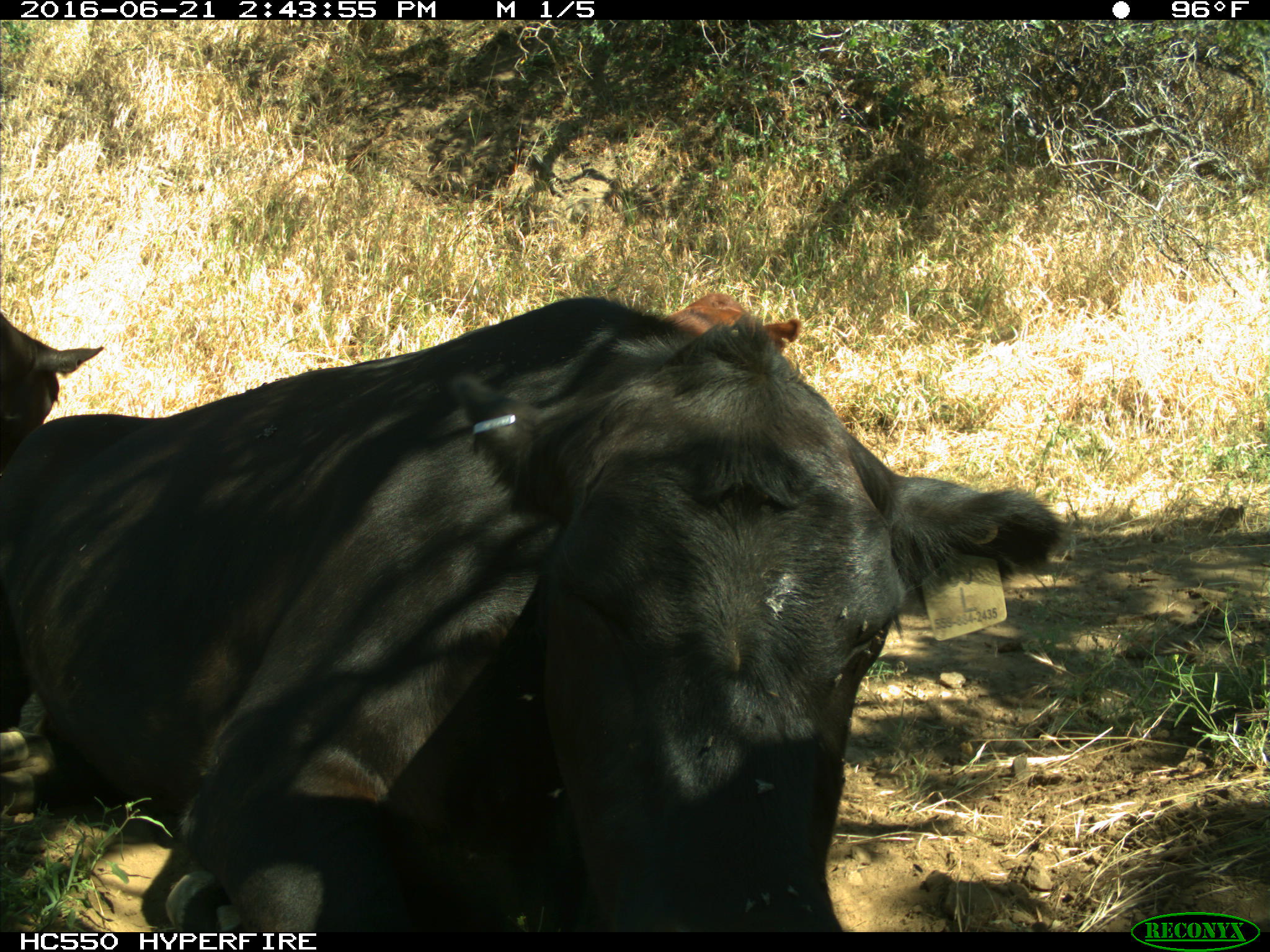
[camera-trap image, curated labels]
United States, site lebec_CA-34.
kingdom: Animalia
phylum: Chordata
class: Mammalia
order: Artiodactyla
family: Bovidae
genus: Bos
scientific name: Bos taurus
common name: domestic cow